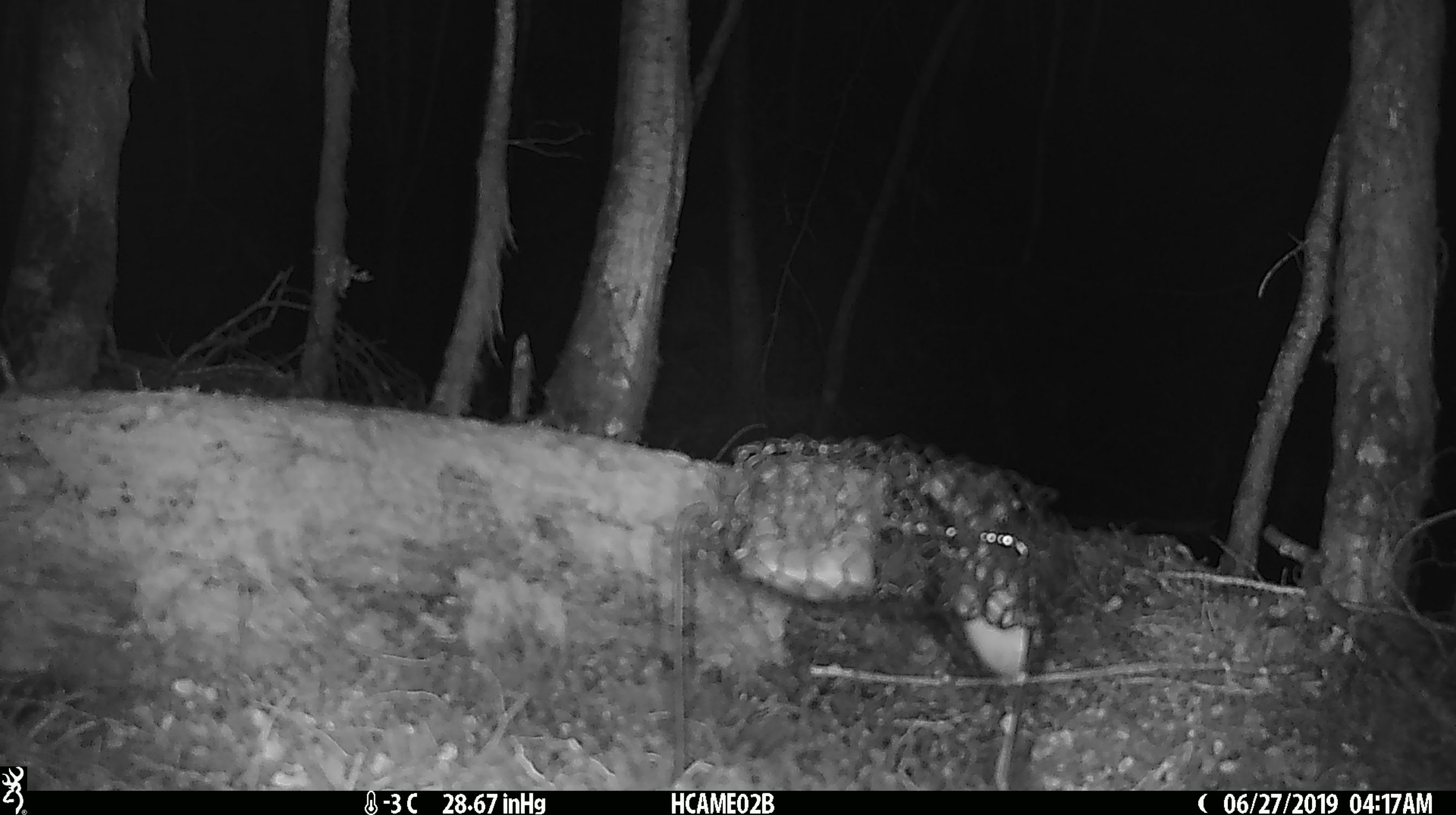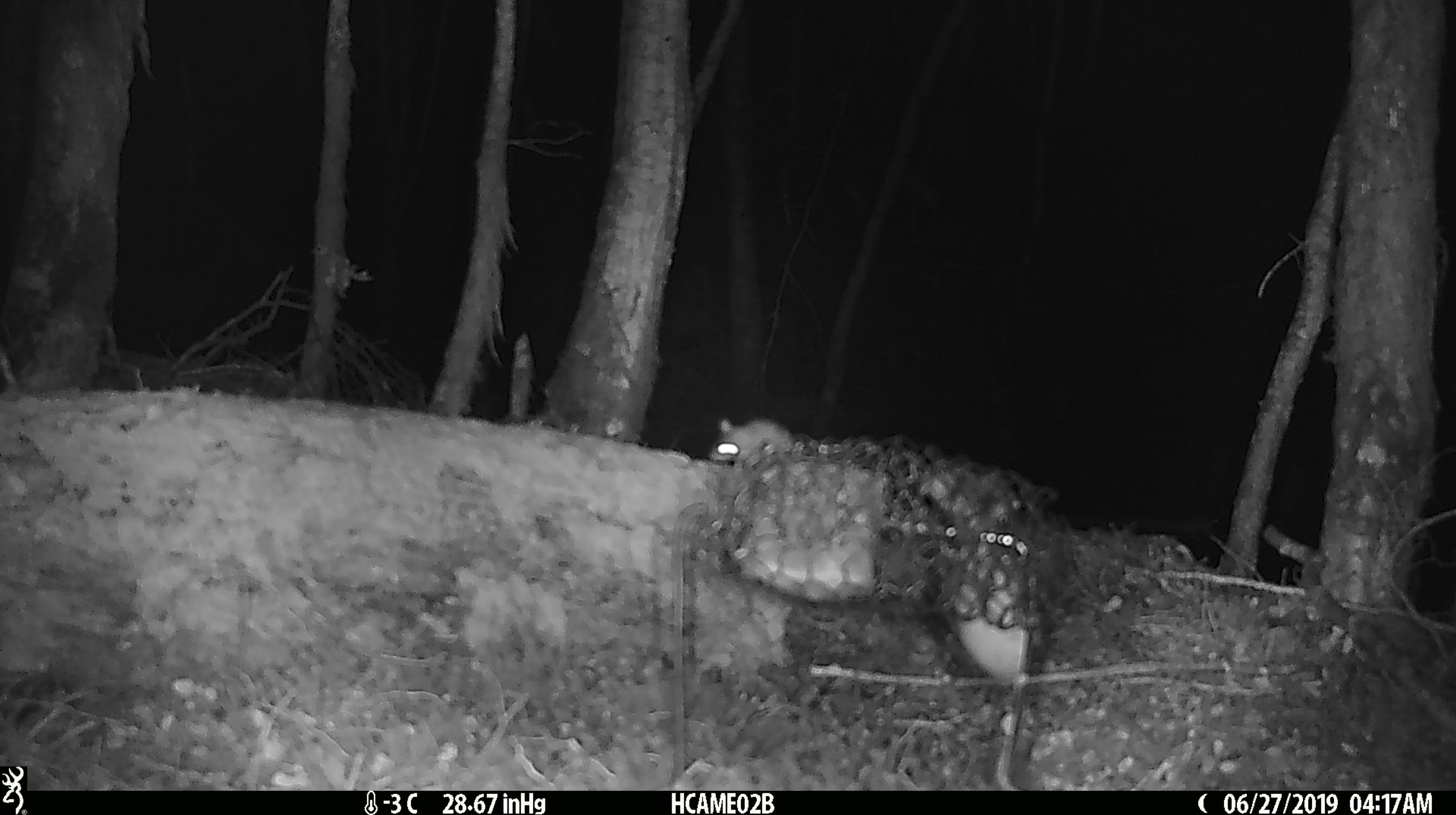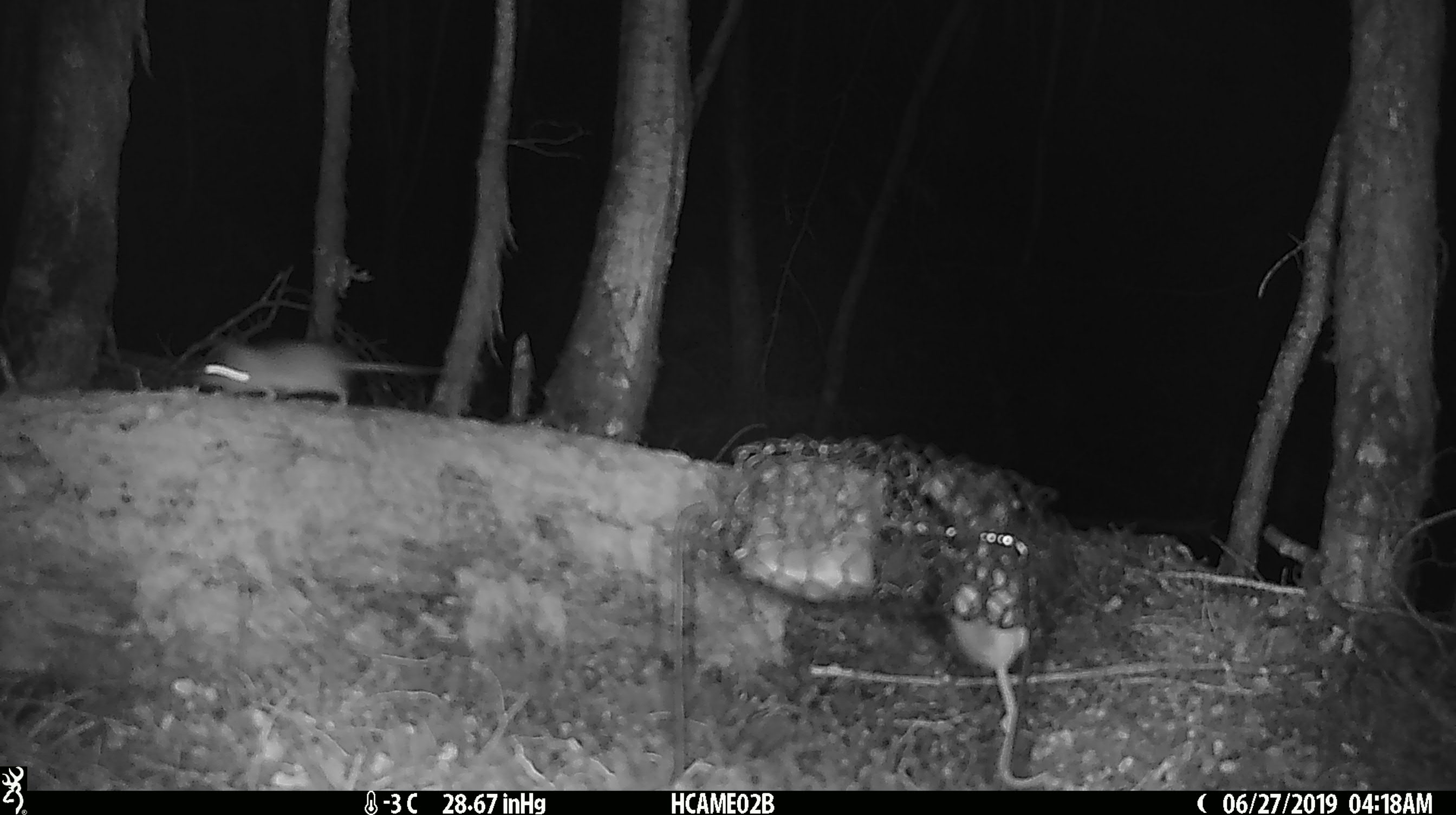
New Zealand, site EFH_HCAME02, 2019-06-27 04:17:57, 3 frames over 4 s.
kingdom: Animalia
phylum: Chordata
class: Mammalia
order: Rodentia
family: Muridae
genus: Mus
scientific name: Mus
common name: mouse